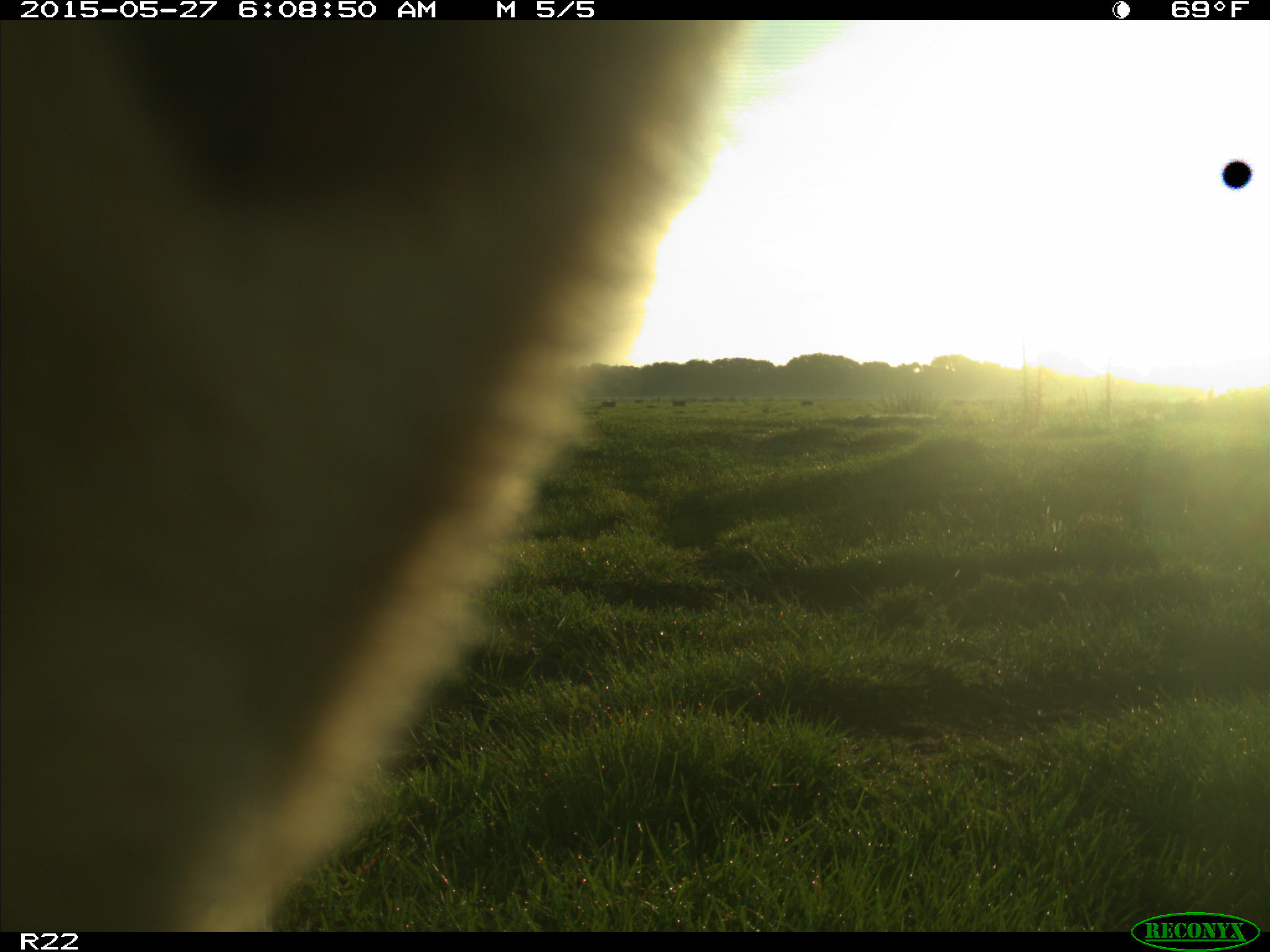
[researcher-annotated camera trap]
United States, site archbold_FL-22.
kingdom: Animalia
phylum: Chordata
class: Mammalia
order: Artiodactyla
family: Bovidae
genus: Bos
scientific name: Bos taurus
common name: domestic cow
Bos taurus (domestic cow).